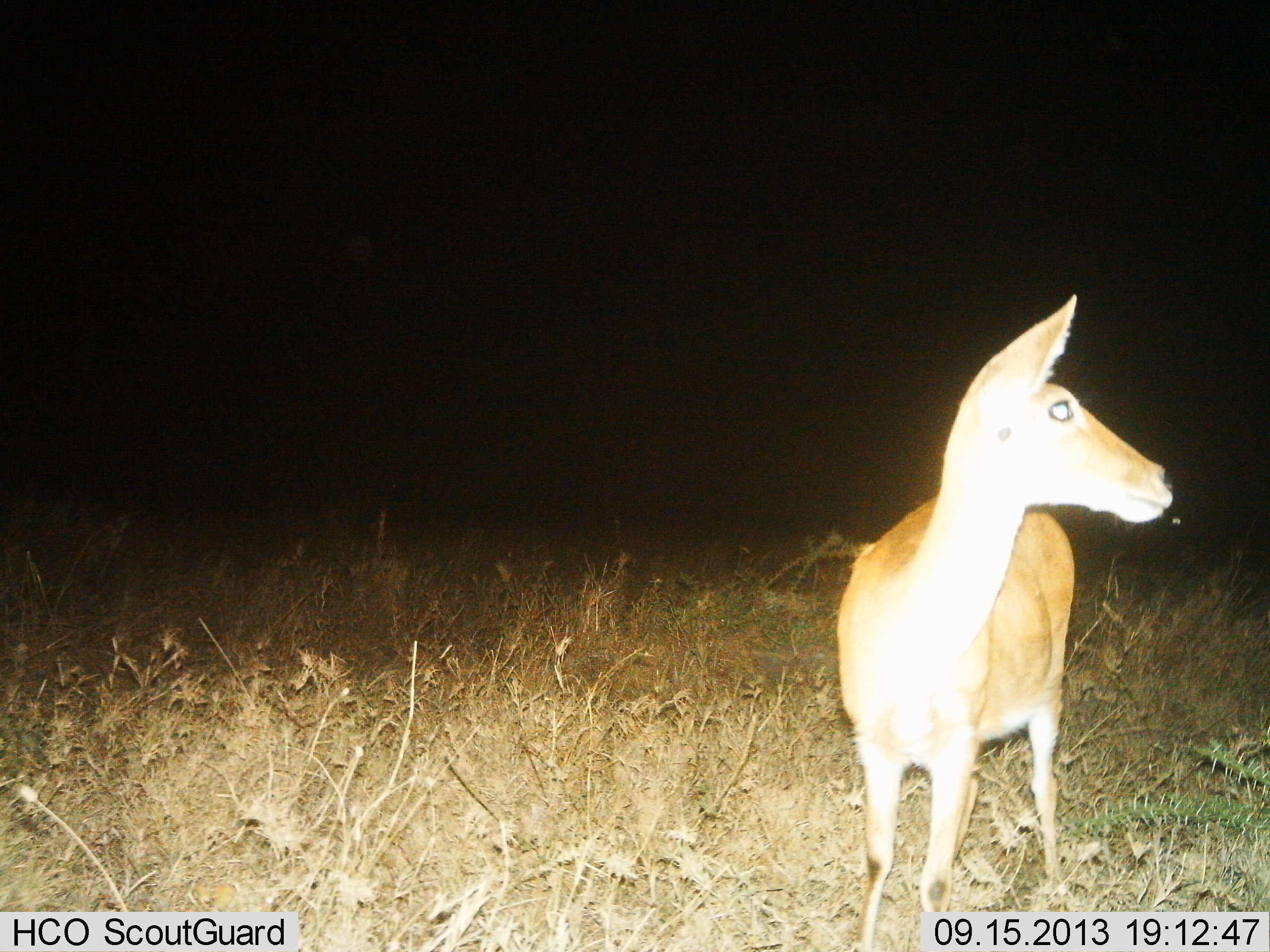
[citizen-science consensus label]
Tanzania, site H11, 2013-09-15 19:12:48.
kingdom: Animalia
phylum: Chordata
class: Mammalia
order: Artiodactyla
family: Bovidae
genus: Redunca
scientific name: Redunca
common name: reedbuck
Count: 1.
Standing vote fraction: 100%.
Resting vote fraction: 0%.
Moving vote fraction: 0%.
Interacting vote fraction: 0%.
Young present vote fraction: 0%.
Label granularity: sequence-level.